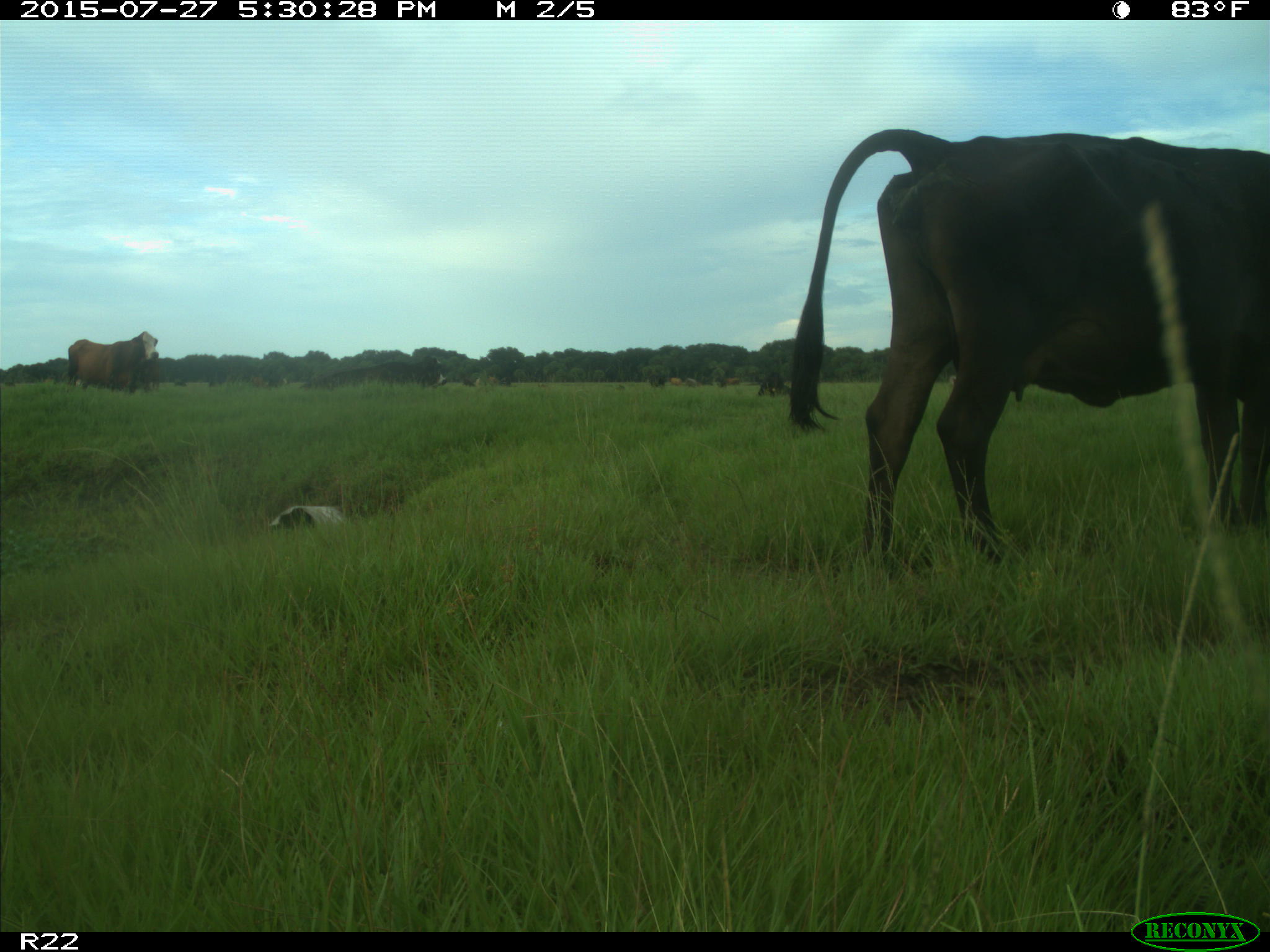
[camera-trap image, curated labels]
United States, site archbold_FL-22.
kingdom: Animalia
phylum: Chordata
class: Mammalia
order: Artiodactyla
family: Bovidae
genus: Bos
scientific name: Bos taurus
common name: domestic cow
Bos taurus (domestic cow).